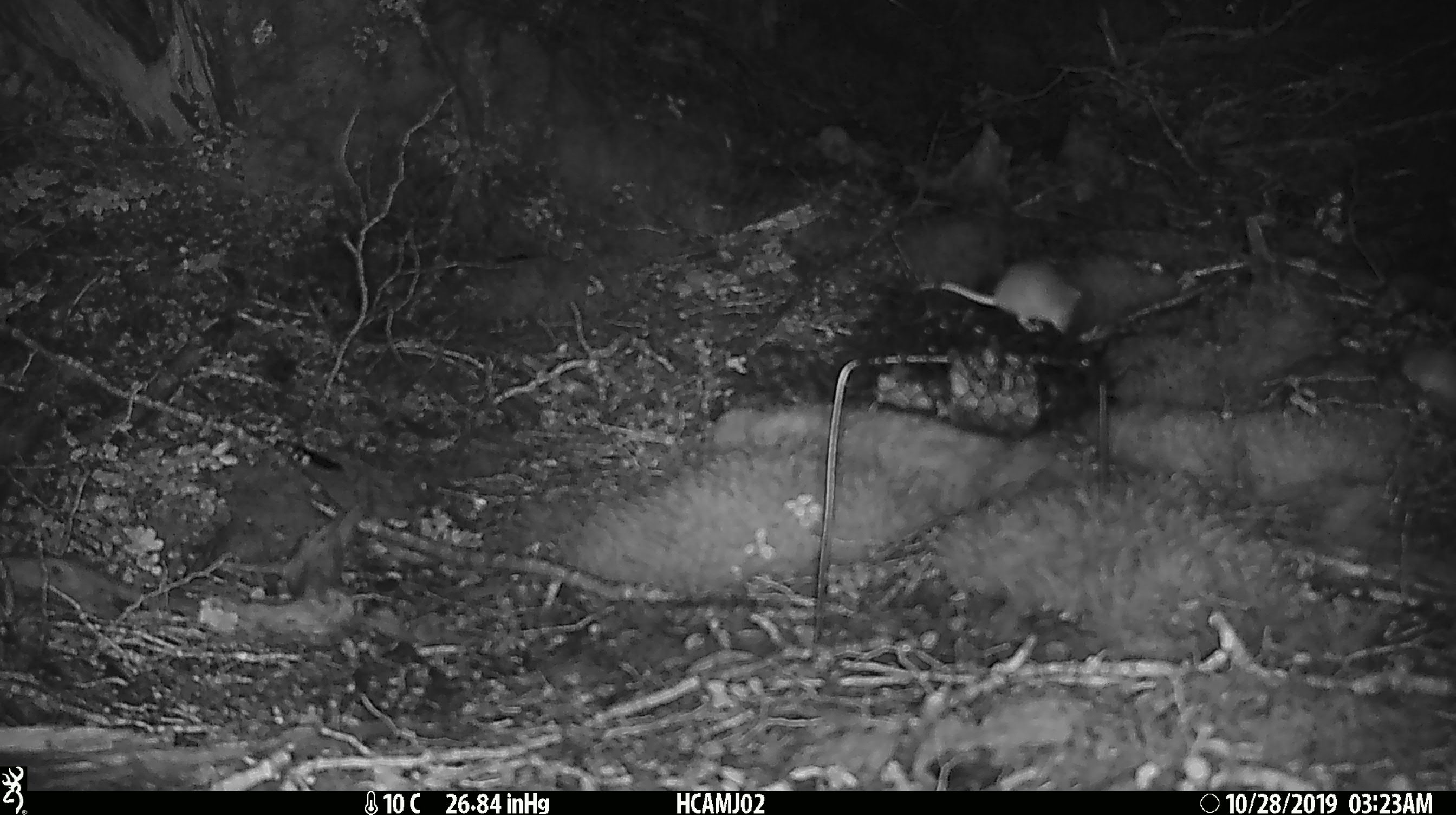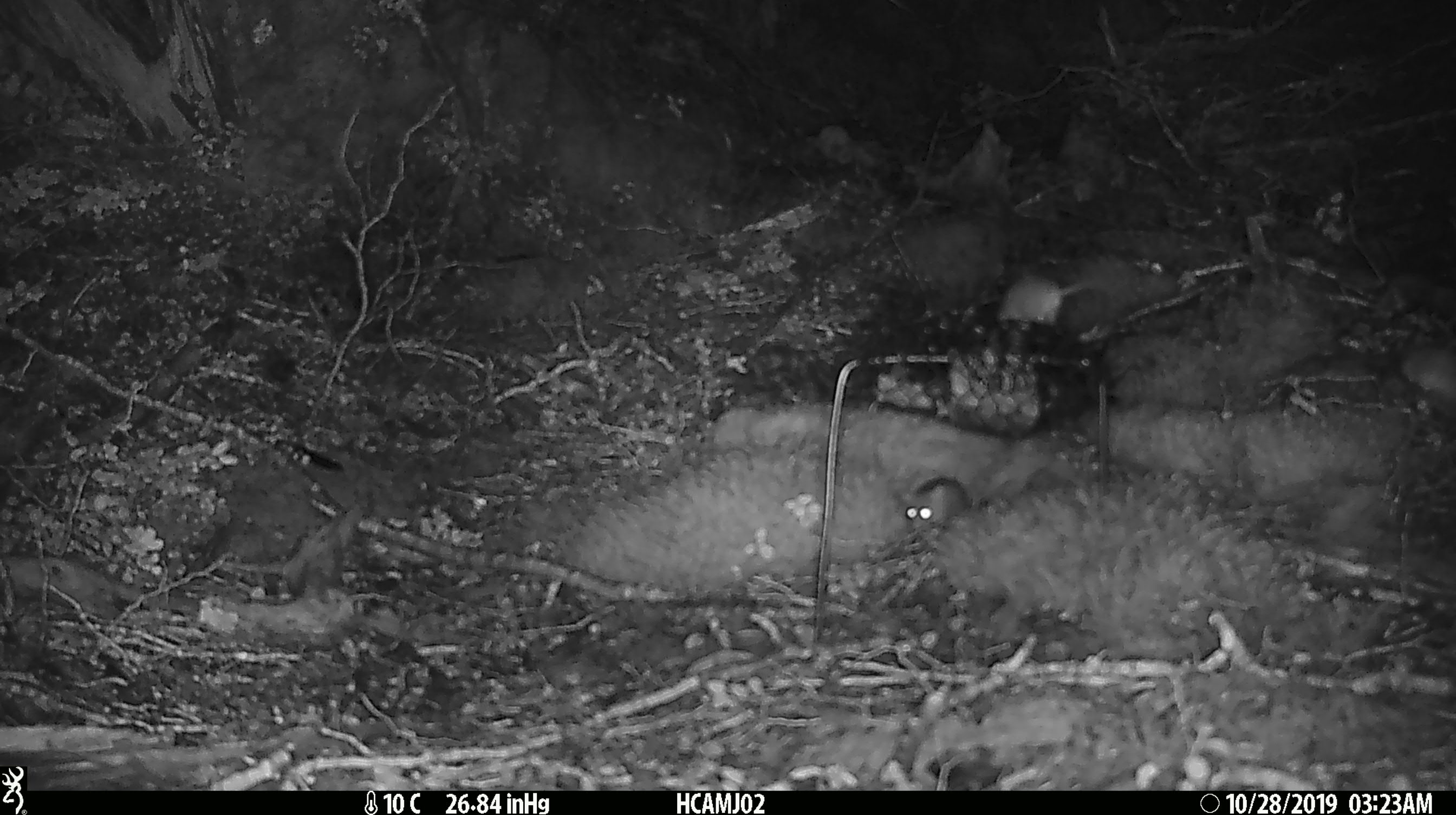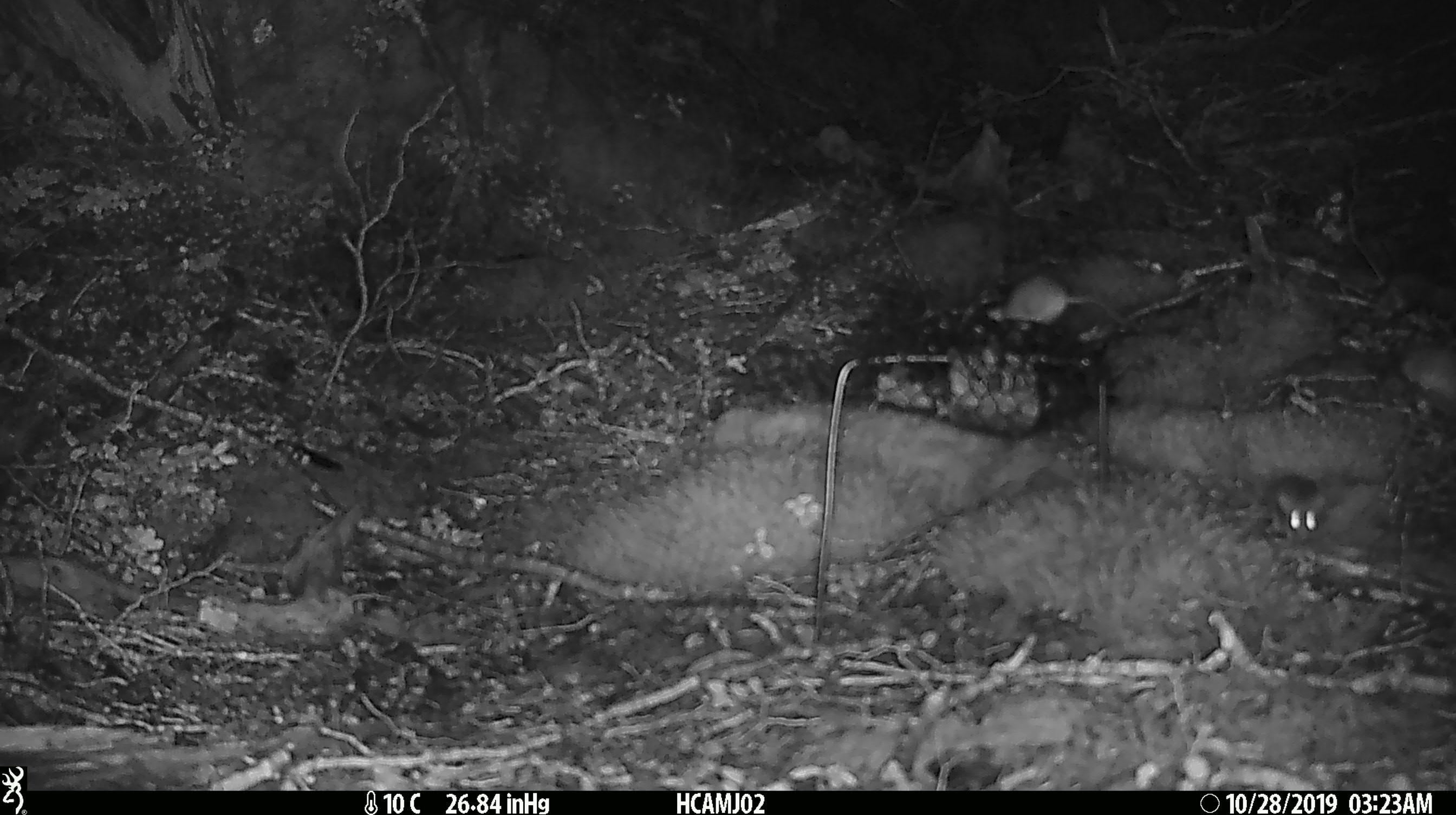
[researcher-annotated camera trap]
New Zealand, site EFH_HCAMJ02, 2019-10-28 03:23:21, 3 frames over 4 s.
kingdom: Animalia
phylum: Chordata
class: Mammalia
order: Rodentia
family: Muridae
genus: Mus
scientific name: Mus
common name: mouse